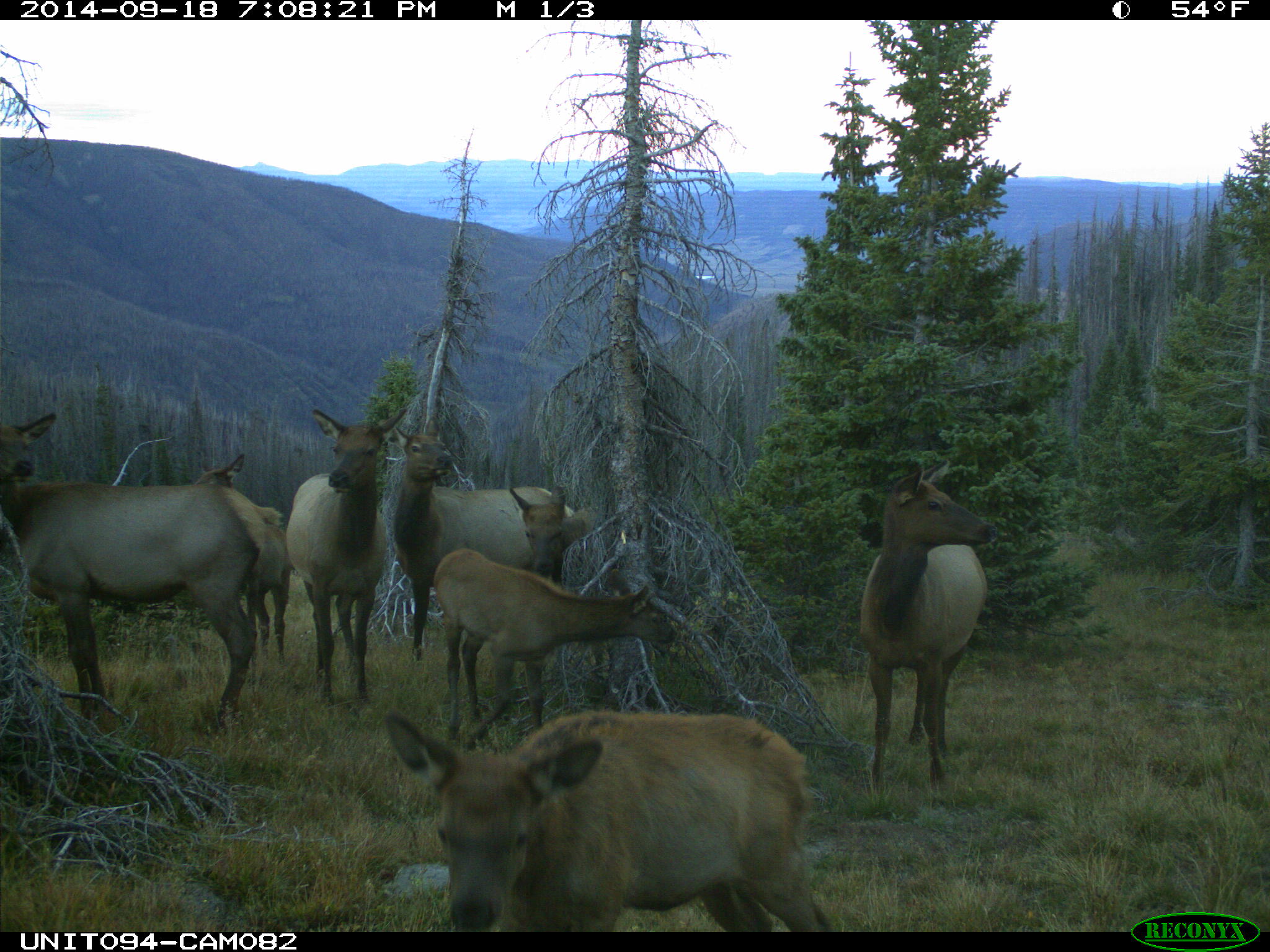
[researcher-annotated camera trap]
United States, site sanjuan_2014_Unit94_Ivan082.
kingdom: Animalia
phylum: Chordata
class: Mammalia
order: Artiodactyla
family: Cervidae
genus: Cervus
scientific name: Cervus elaphus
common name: red deer